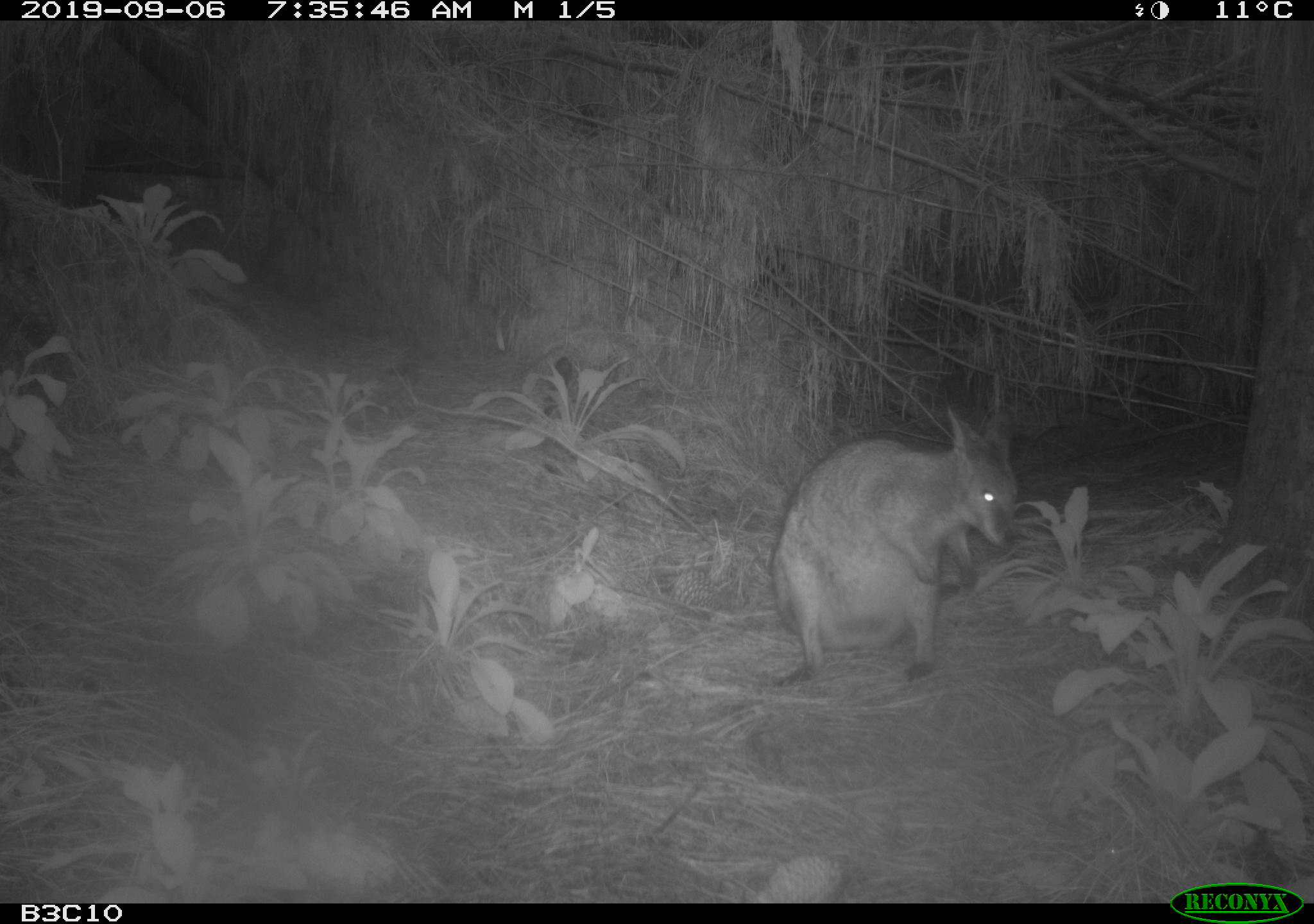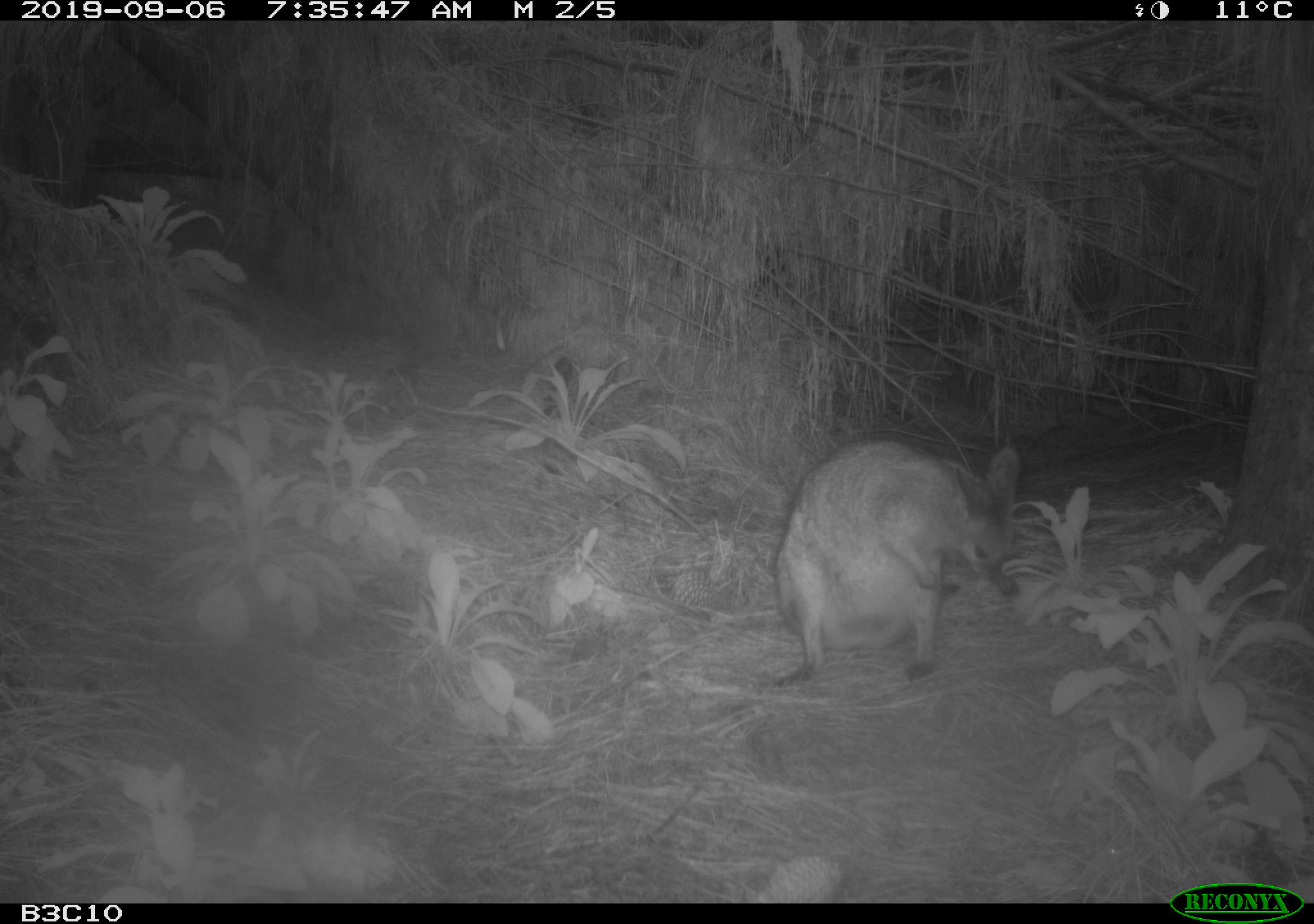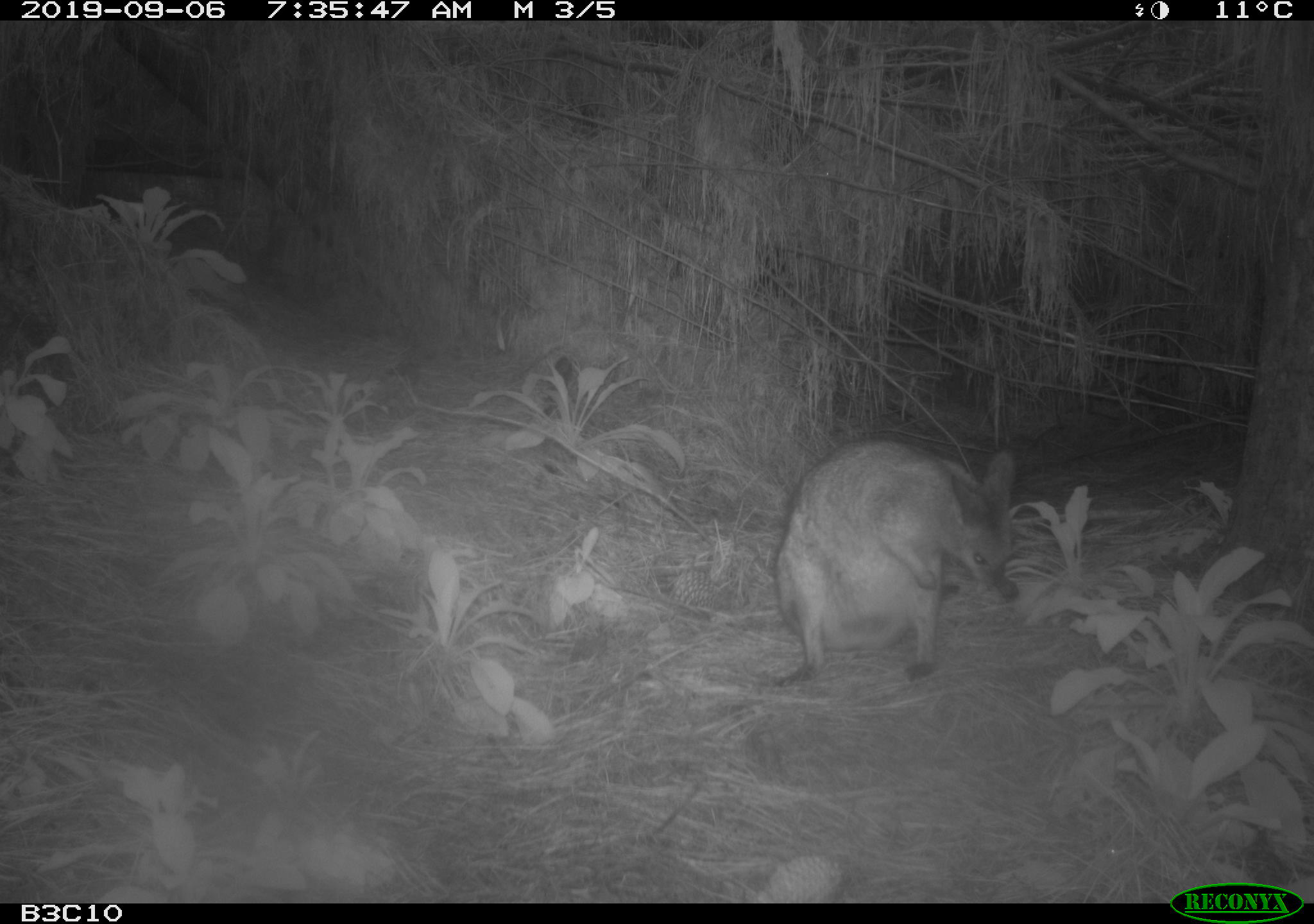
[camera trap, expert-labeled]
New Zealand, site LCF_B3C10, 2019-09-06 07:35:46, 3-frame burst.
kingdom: Animalia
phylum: Chordata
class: Mammalia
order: Diprotodontia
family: Macropodidae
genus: Notamacropus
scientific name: Notamacropus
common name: wallaby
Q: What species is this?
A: Wallaby (Notamacropus).